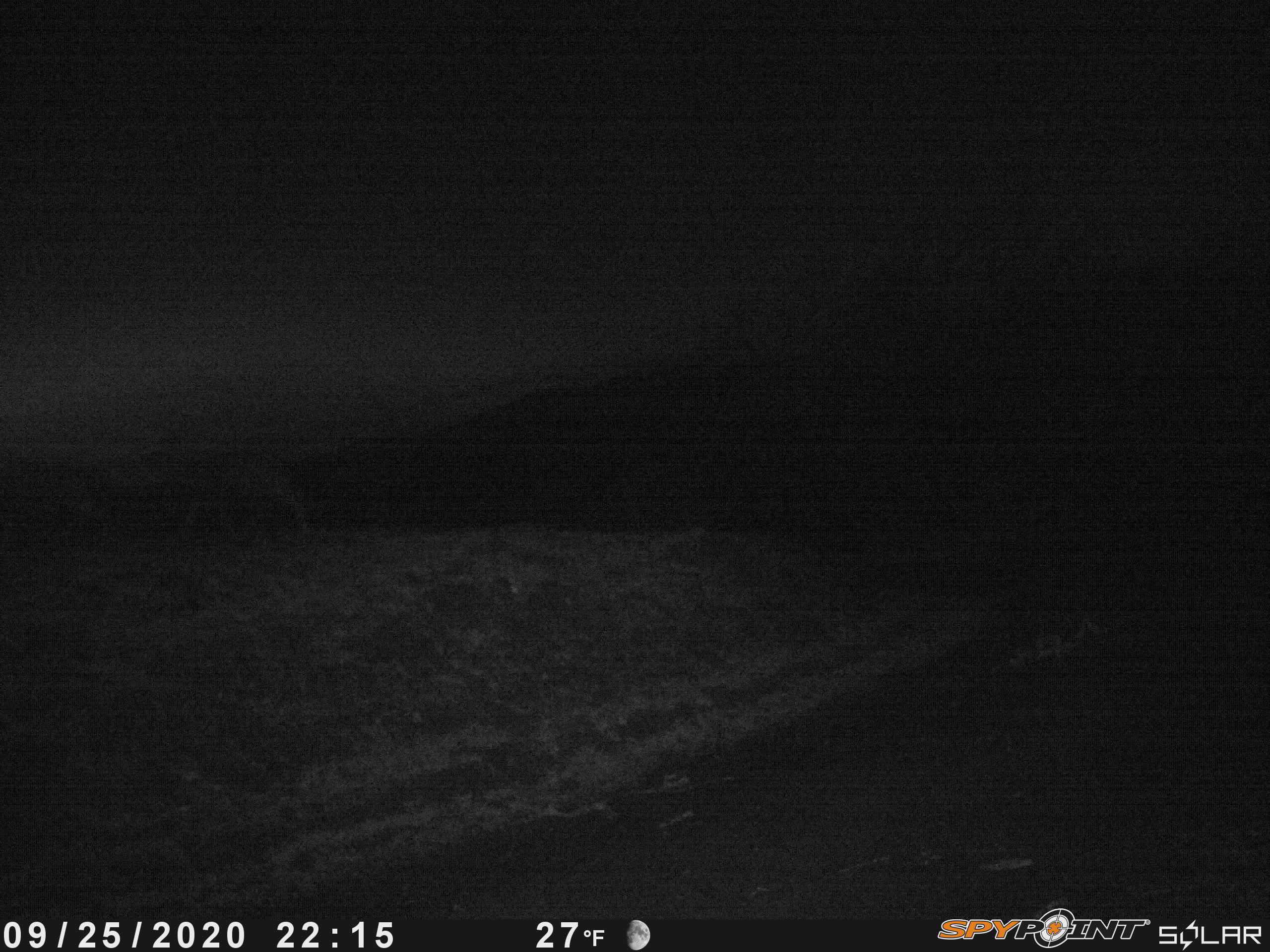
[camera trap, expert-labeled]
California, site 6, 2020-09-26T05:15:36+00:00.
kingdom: Animalia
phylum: Chordata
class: Mammalia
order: Artiodactyla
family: Cervidae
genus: Odocoileus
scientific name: Odocoileus hemionus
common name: mule deer